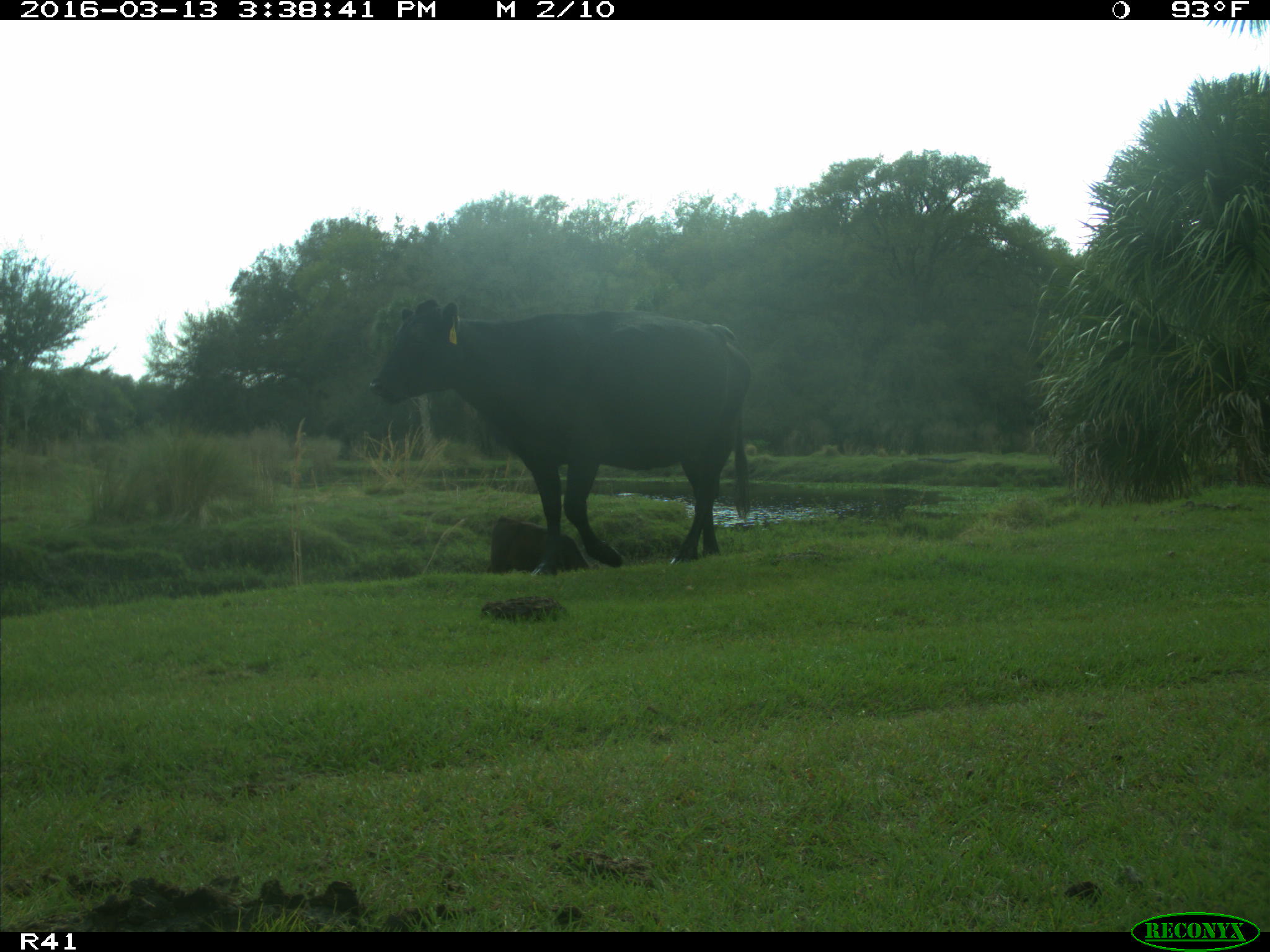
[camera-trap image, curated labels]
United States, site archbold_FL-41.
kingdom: Animalia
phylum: Chordata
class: Mammalia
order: Artiodactyla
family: Bovidae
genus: Bos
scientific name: Bos taurus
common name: domestic cow